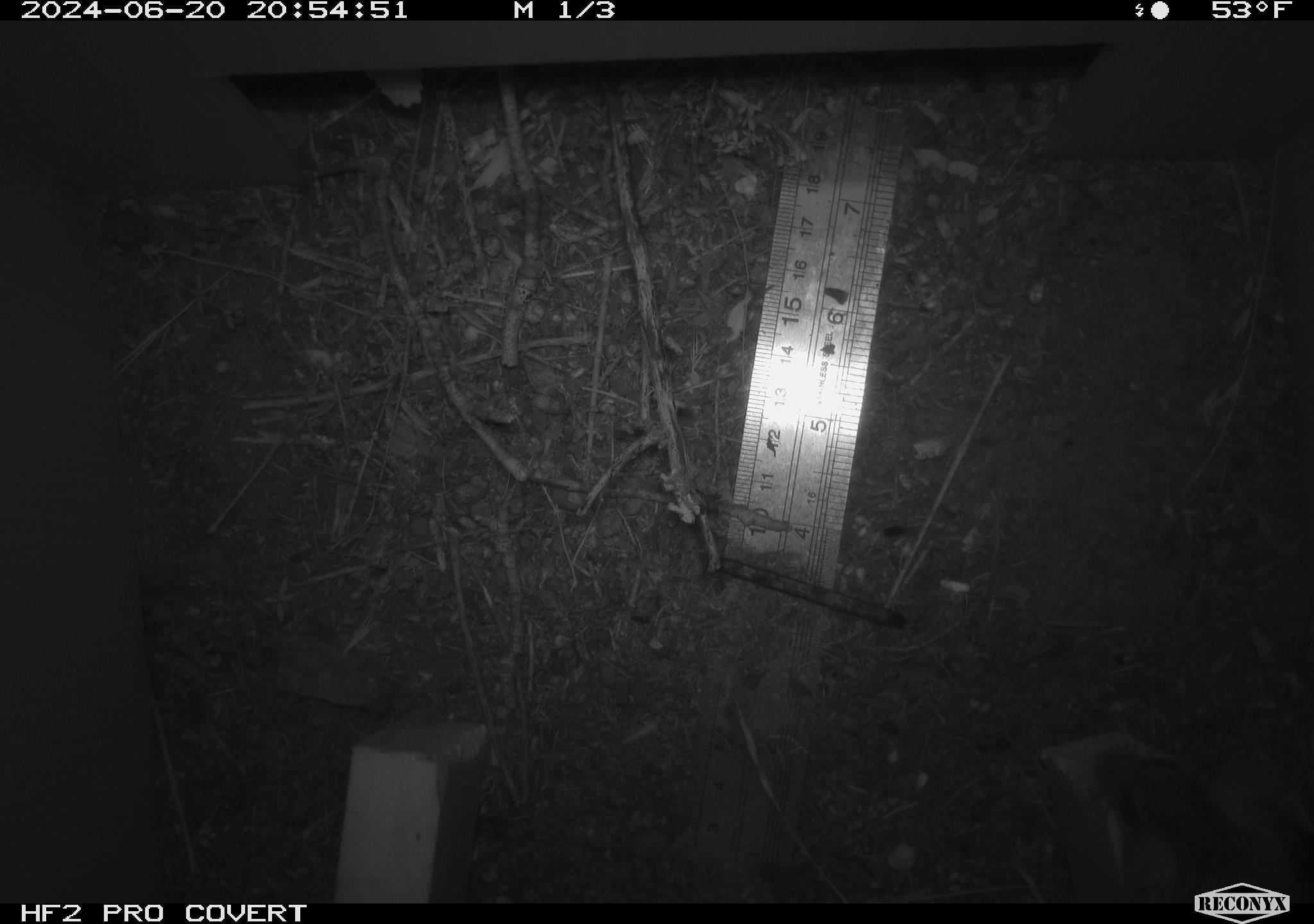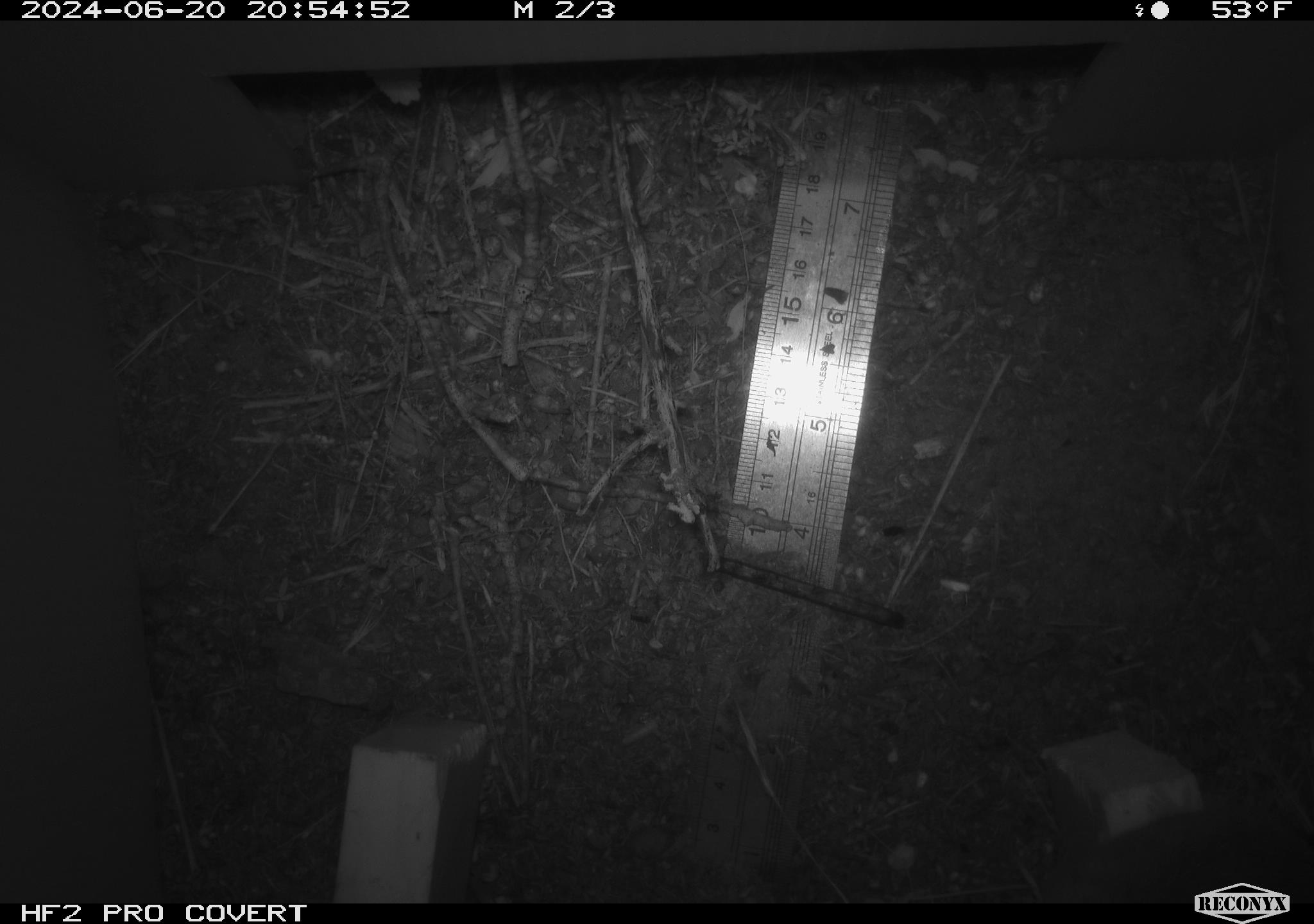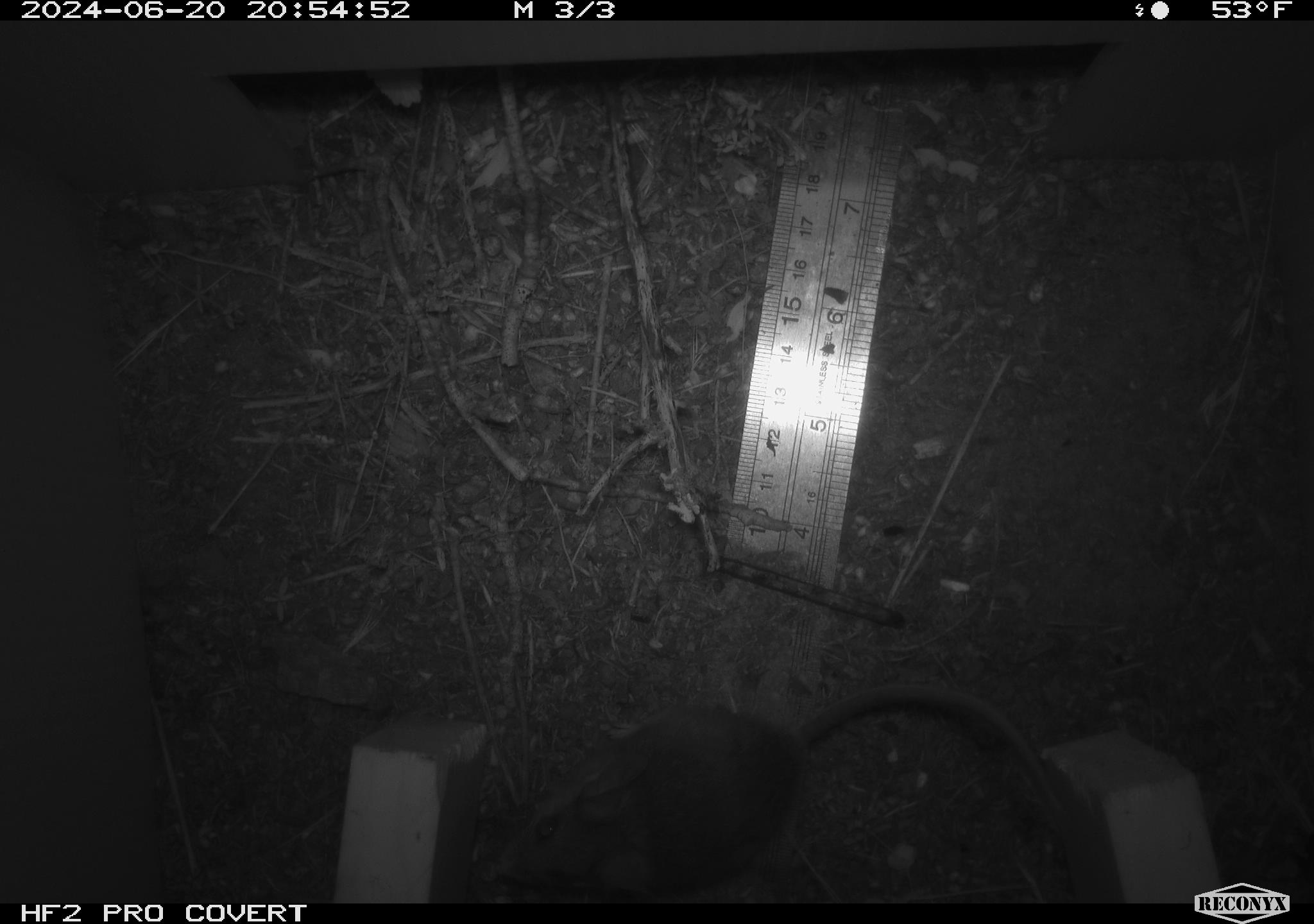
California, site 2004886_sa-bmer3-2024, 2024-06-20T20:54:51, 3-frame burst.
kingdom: Animalia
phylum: Chordata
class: Mammalia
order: Rodentia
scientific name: Rodentia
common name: mouse species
Mouse species (Rodentia).